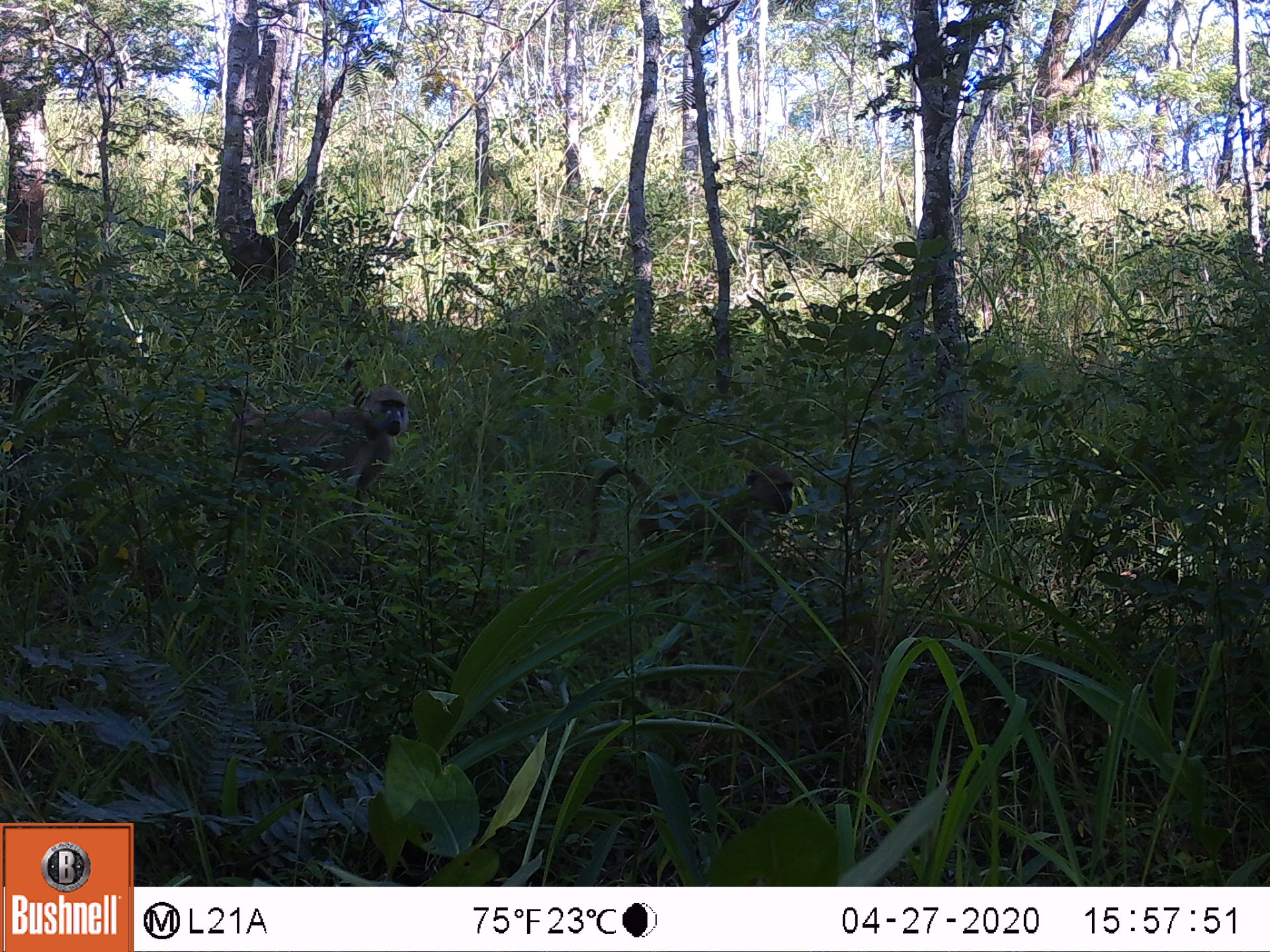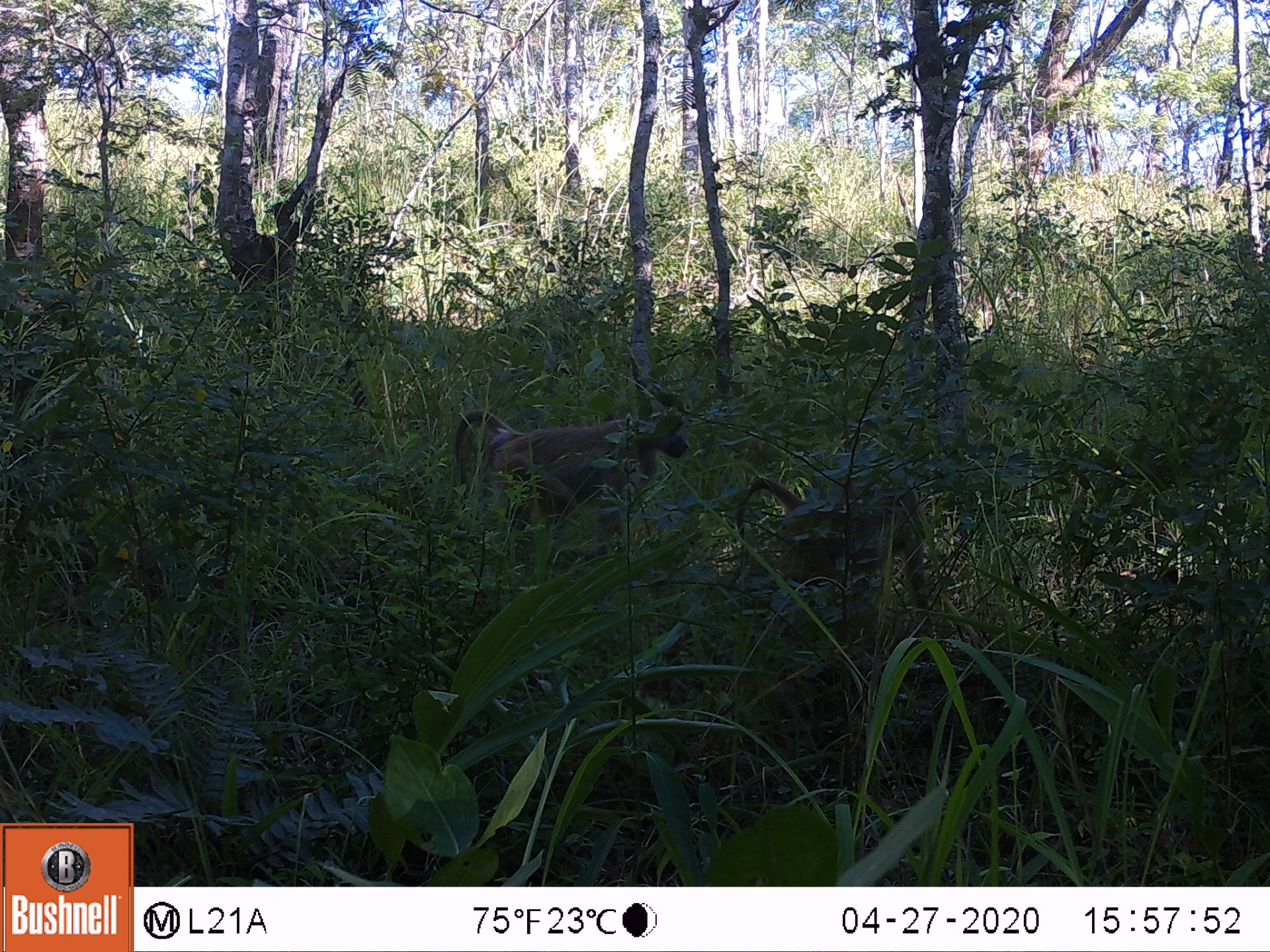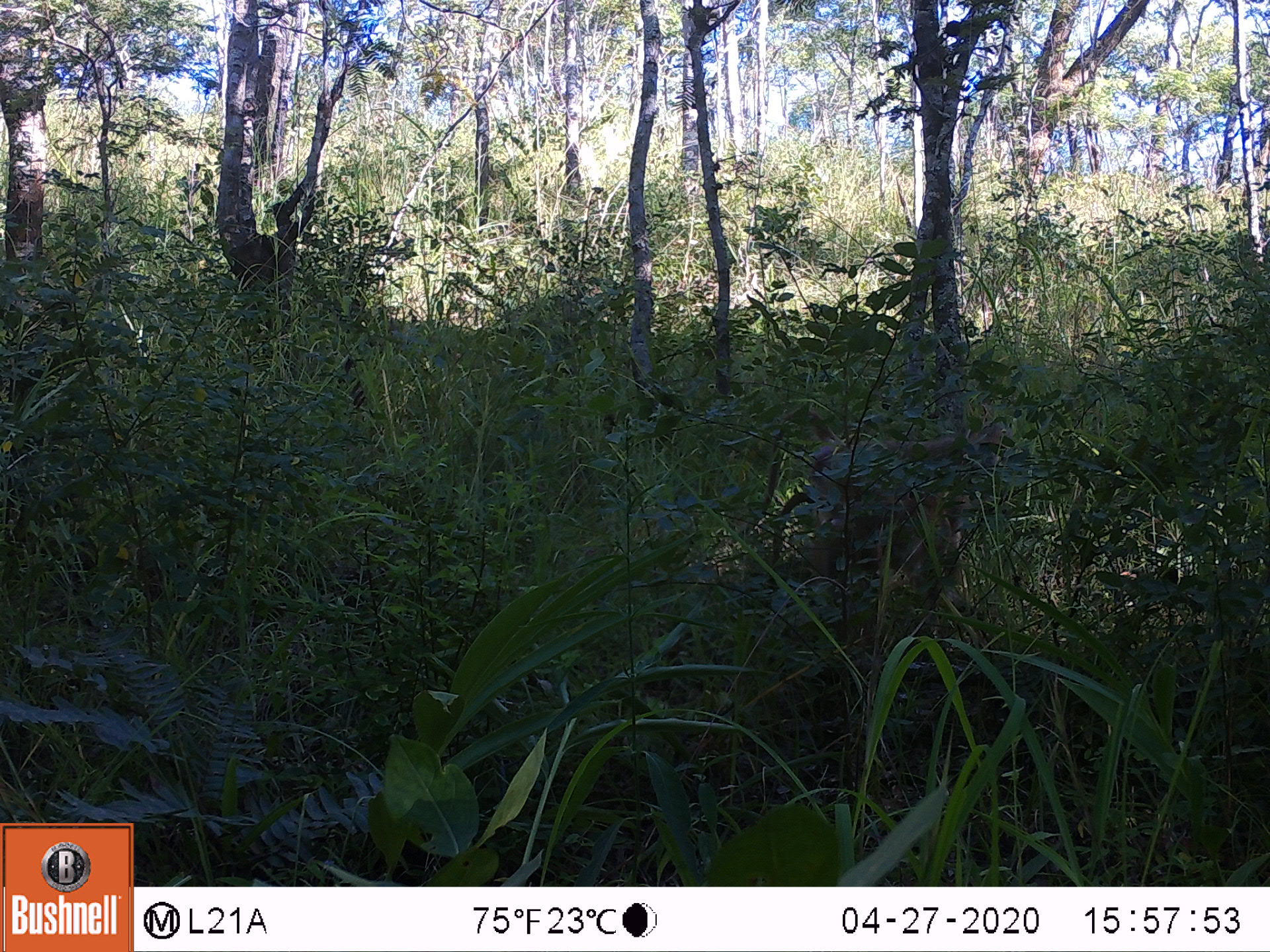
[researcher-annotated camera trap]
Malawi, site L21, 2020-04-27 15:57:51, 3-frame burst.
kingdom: Animalia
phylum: Chordata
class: Mammalia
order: Primates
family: Cercopithecidae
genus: Papio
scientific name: Papio cynocephalus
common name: yellow baboon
Yellow baboon (Papio cynocephalus), count 2.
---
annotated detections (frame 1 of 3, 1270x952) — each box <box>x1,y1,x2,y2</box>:
yellow baboon: <box>568,456,796,601</box>; <box>185,382,411,523</box>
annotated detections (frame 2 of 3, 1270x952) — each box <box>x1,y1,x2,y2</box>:
yellow baboon: <box>735,454,934,631</box>; <box>450,399,688,543</box>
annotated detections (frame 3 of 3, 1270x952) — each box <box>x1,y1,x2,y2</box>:
yellow baboon: <box>769,486,973,627</box>; <box>774,405,1013,486</box>